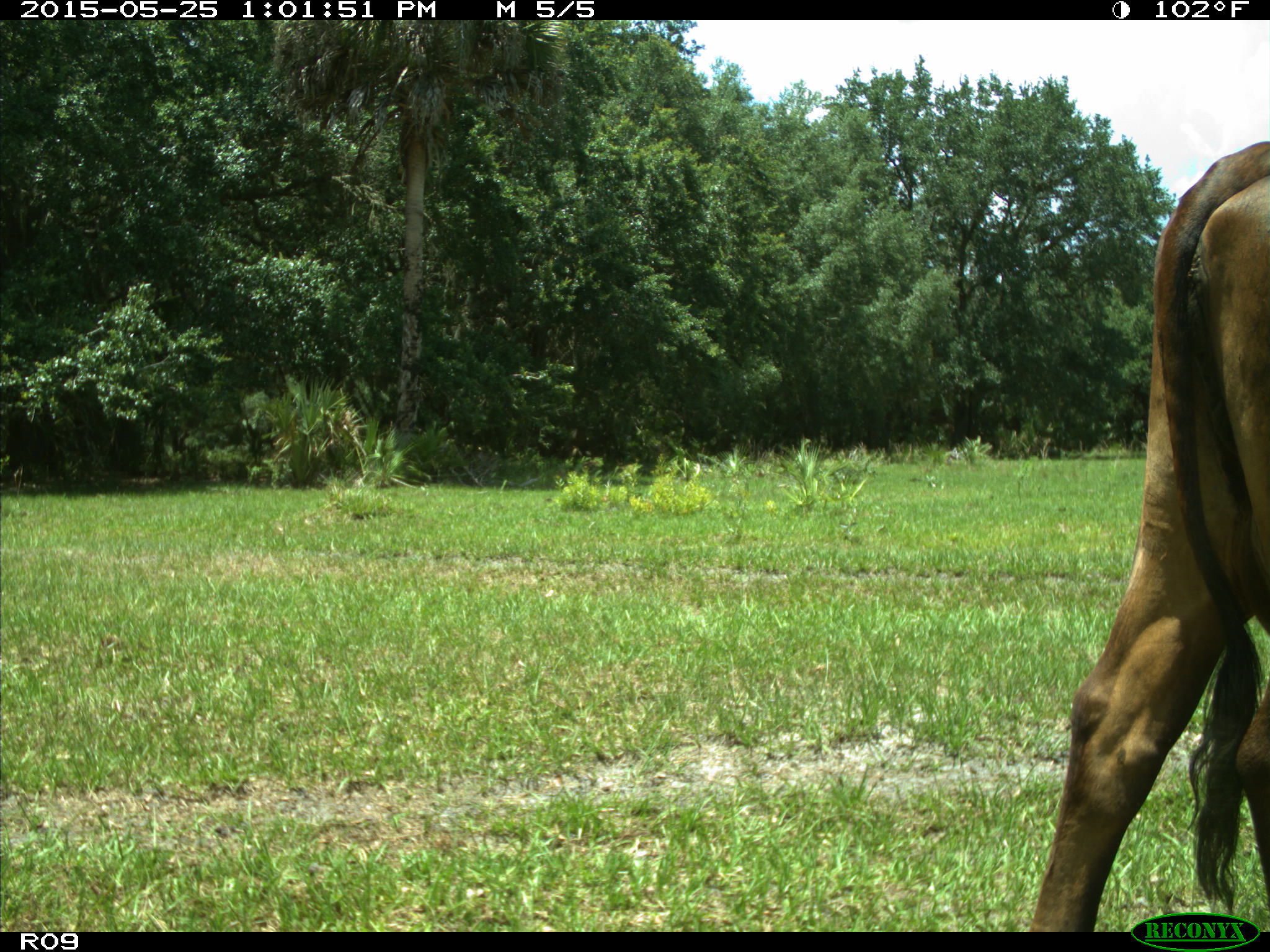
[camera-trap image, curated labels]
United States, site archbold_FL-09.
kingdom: Animalia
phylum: Chordata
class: Mammalia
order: Artiodactyla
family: Bovidae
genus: Bos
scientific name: Bos taurus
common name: domestic cow